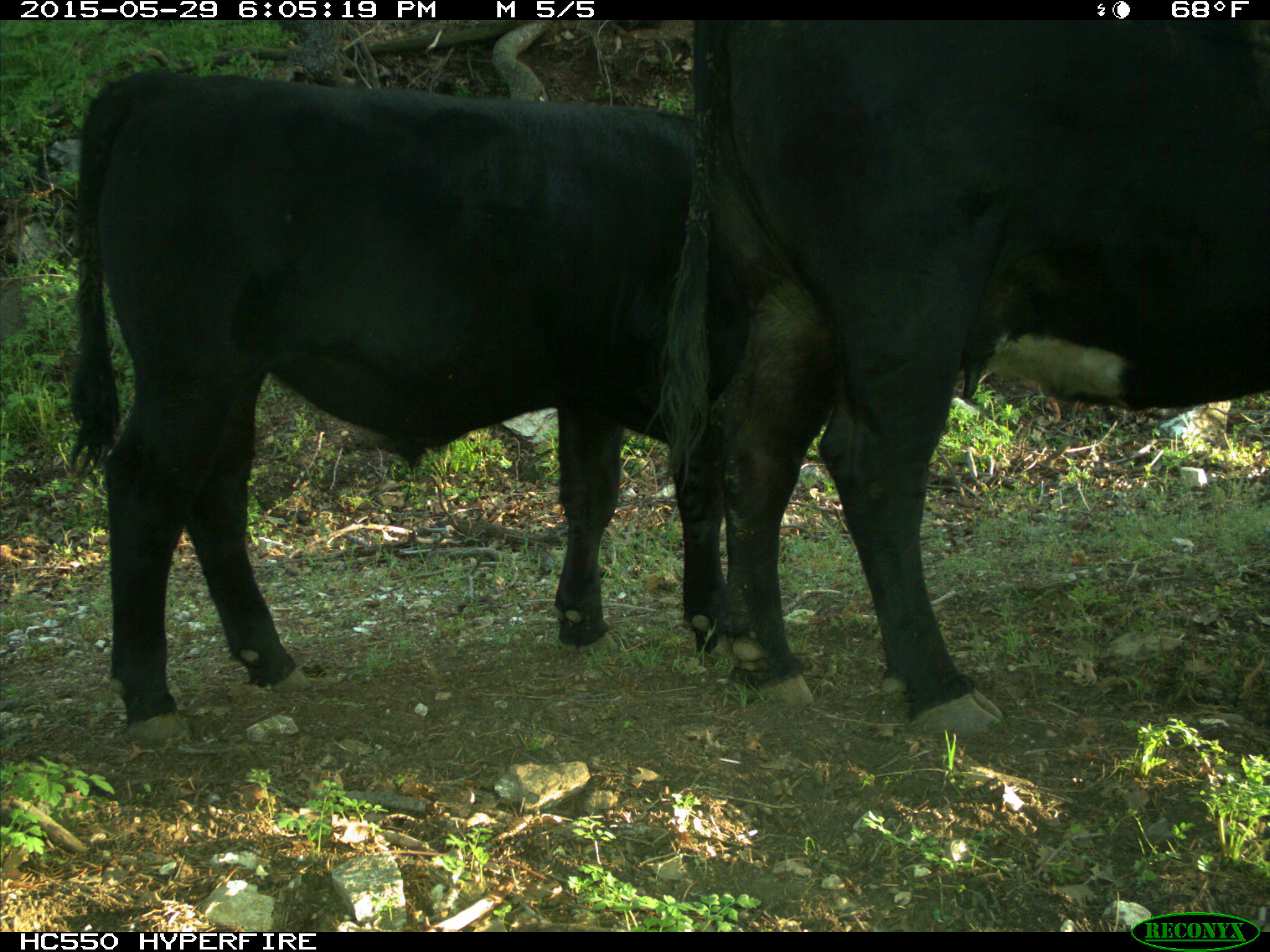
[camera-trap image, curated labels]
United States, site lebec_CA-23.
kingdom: Animalia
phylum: Chordata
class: Mammalia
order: Artiodactyla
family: Bovidae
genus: Bos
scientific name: Bos taurus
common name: domestic cow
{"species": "Bos taurus (domestic cow)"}